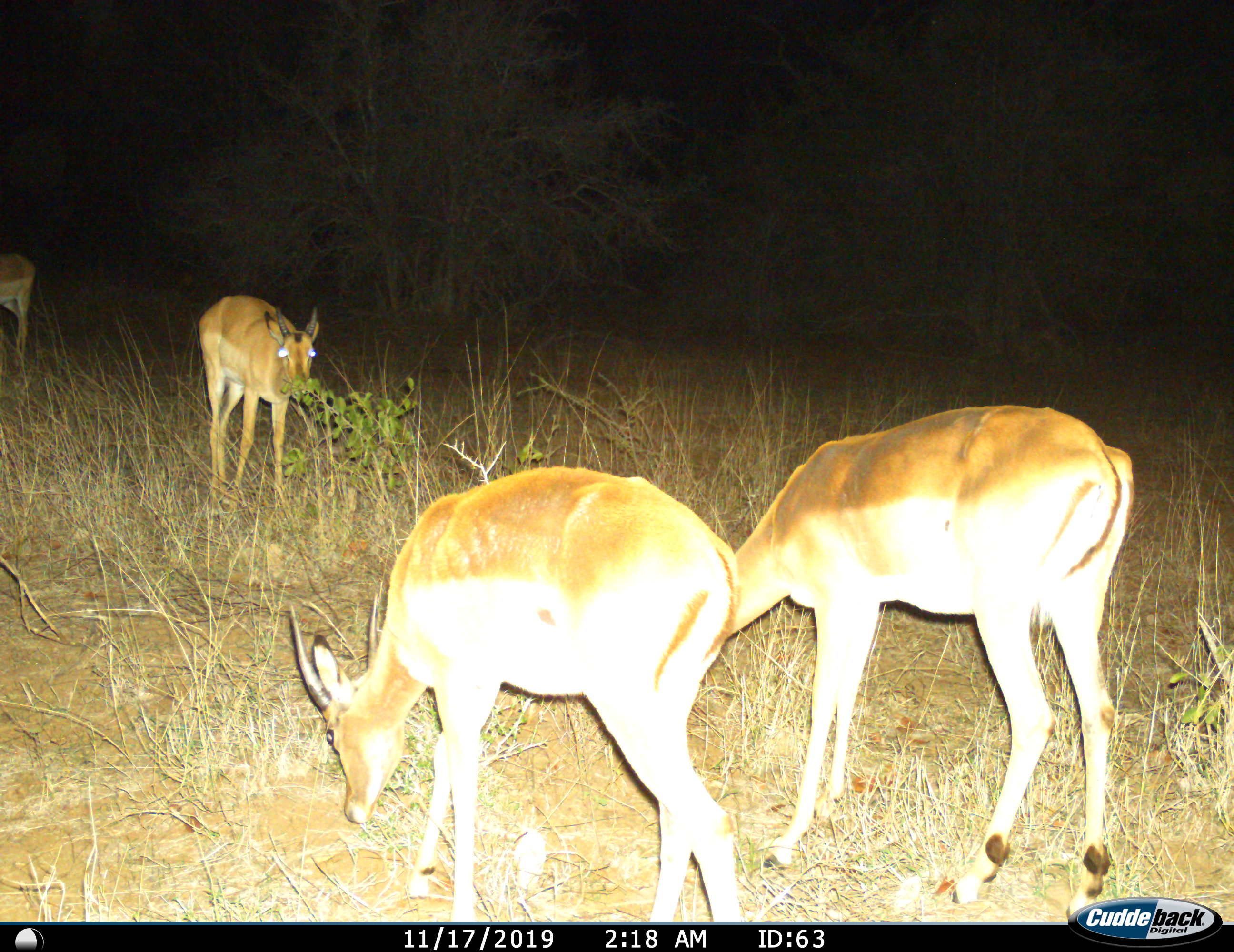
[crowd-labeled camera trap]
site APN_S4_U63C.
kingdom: Animalia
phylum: Chordata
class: Mammalia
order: Artiodactyla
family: Bovidae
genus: Aepyceros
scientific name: Aepyceros melampus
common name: impala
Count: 4.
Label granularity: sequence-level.